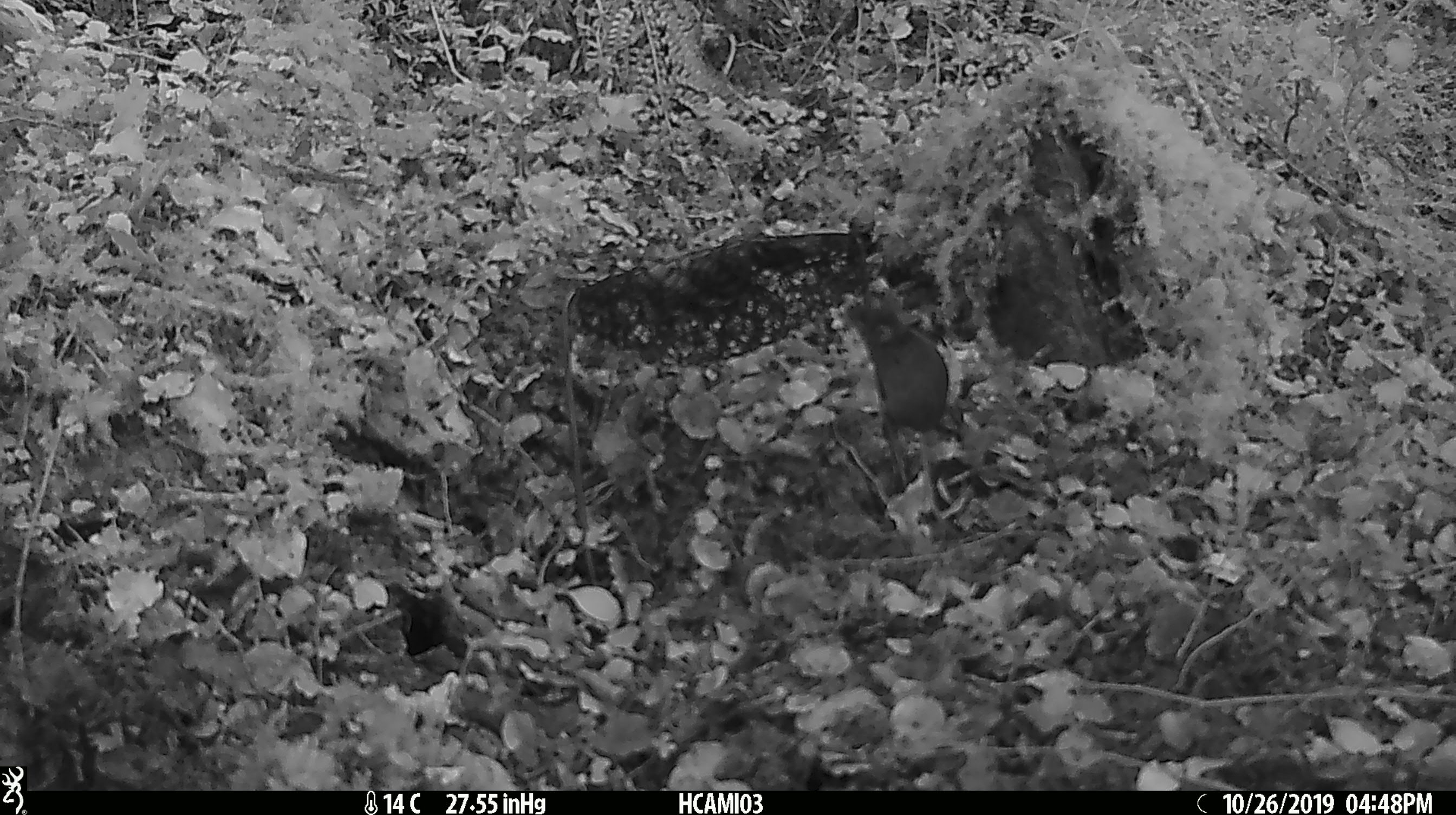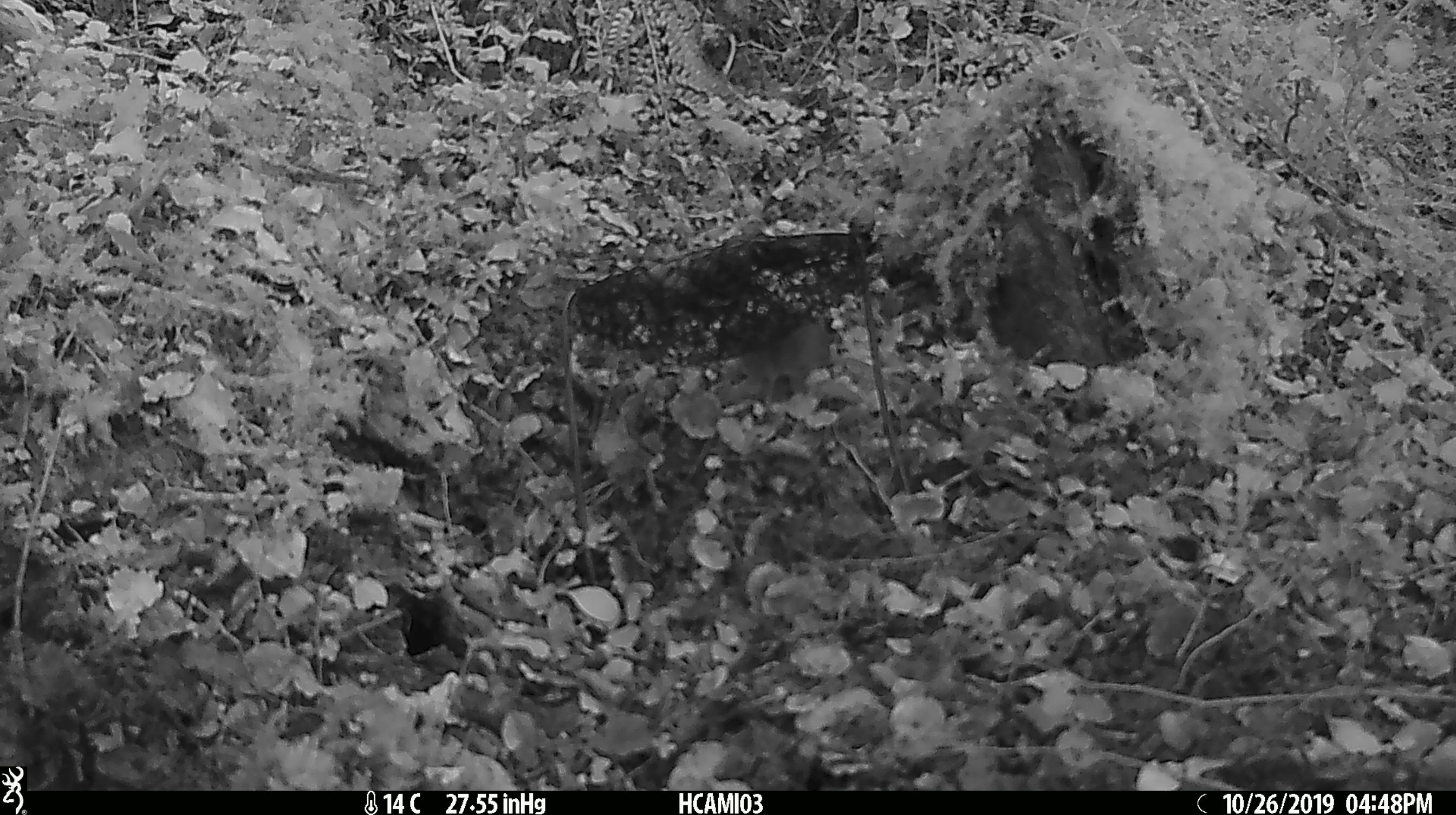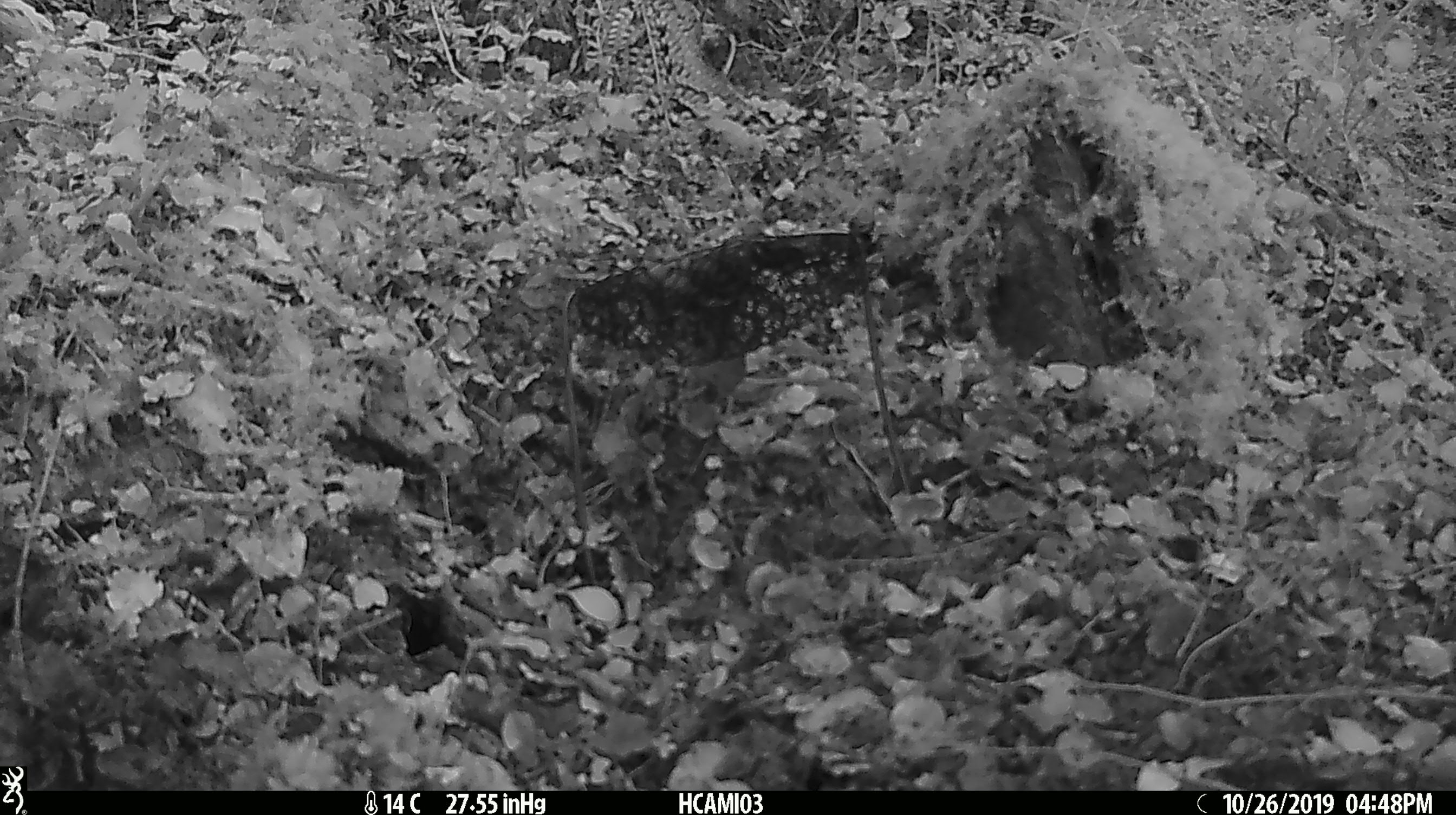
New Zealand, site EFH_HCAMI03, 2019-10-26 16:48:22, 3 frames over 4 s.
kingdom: Animalia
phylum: Chordata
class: Mammalia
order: Rodentia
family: Muridae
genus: Mus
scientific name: Mus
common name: mouse